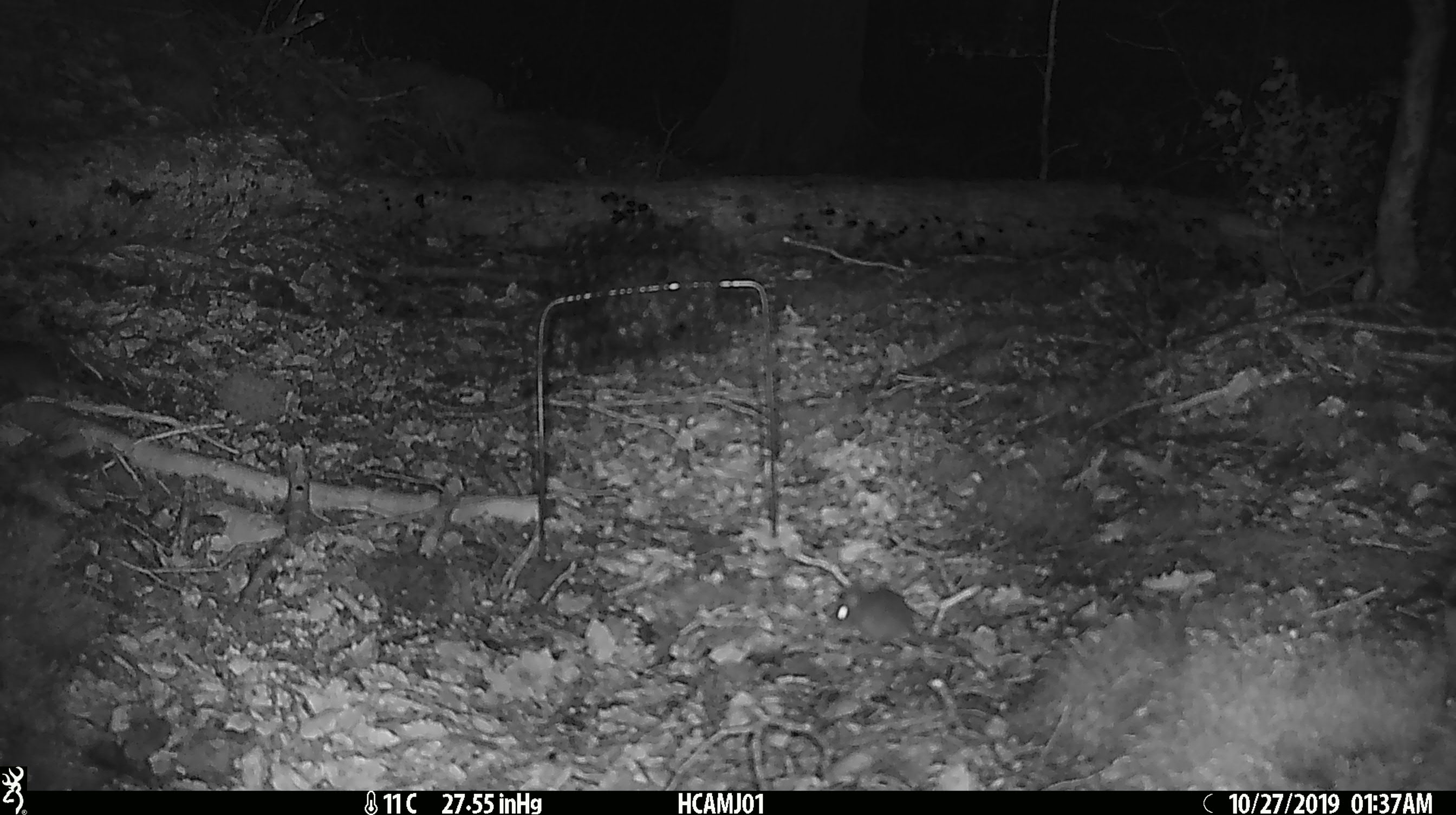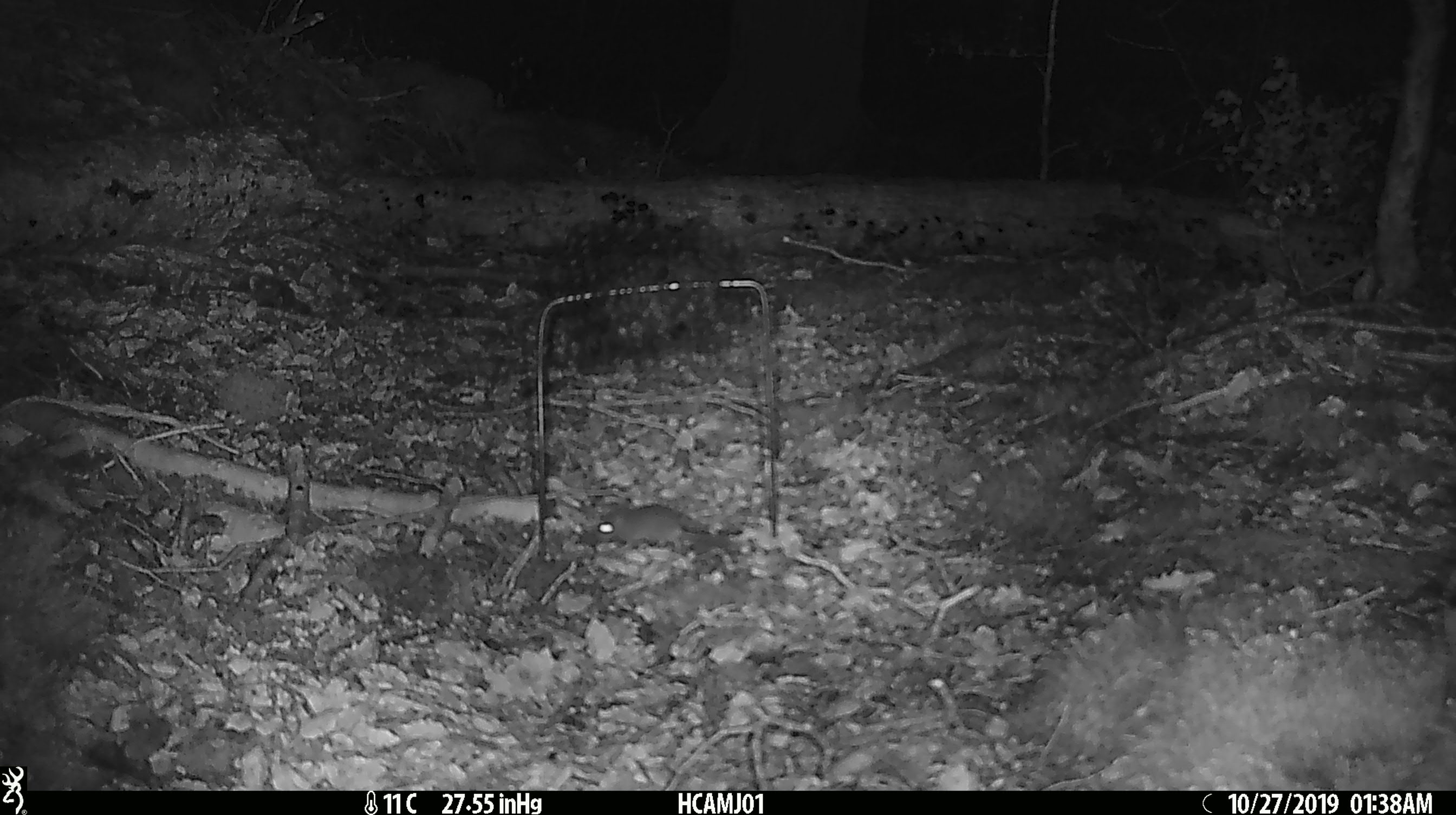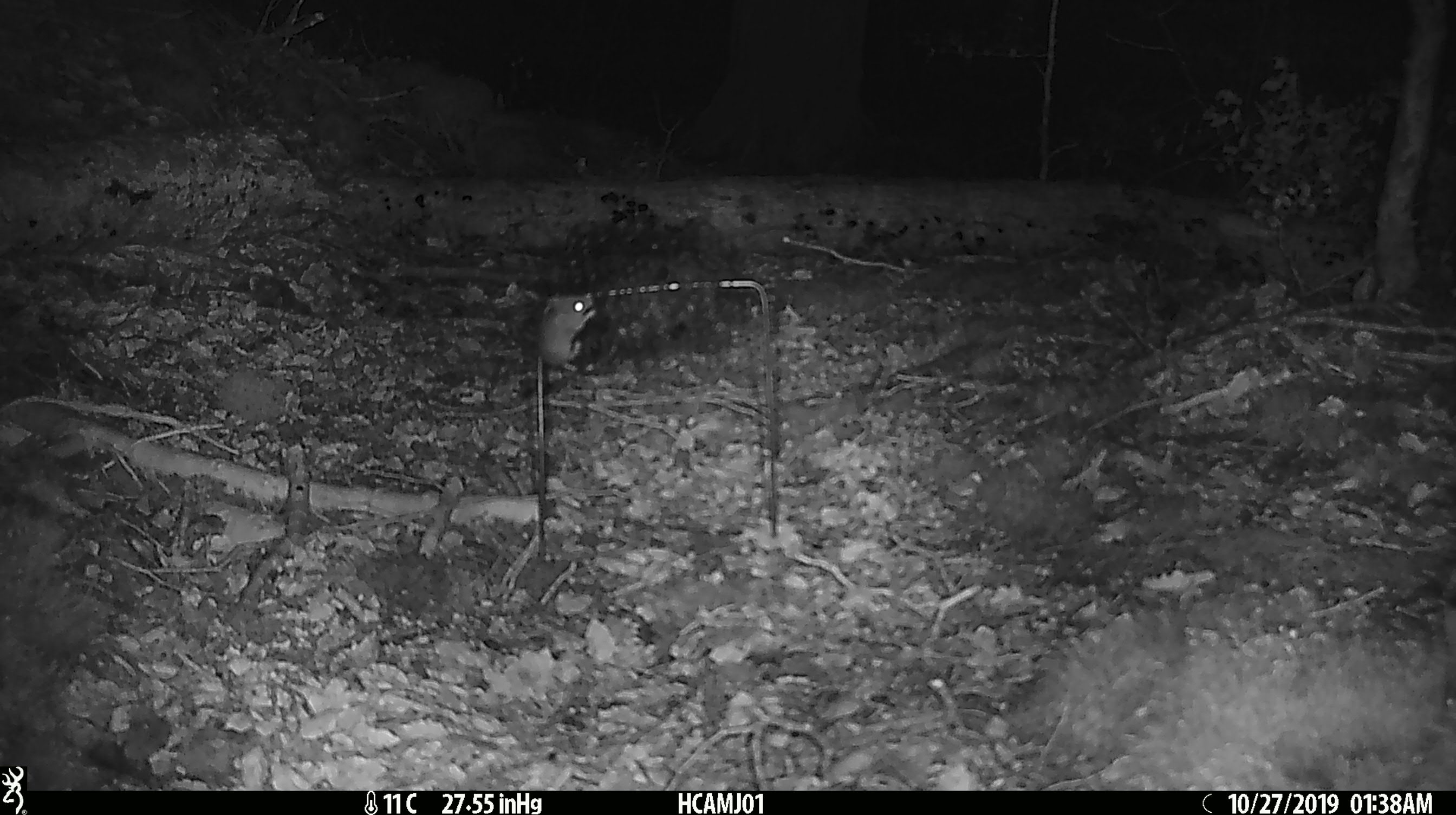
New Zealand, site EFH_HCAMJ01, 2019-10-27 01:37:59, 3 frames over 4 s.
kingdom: Animalia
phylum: Chordata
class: Mammalia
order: Rodentia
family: Muridae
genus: Mus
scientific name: Mus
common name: mouse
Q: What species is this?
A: Mouse (Mus).